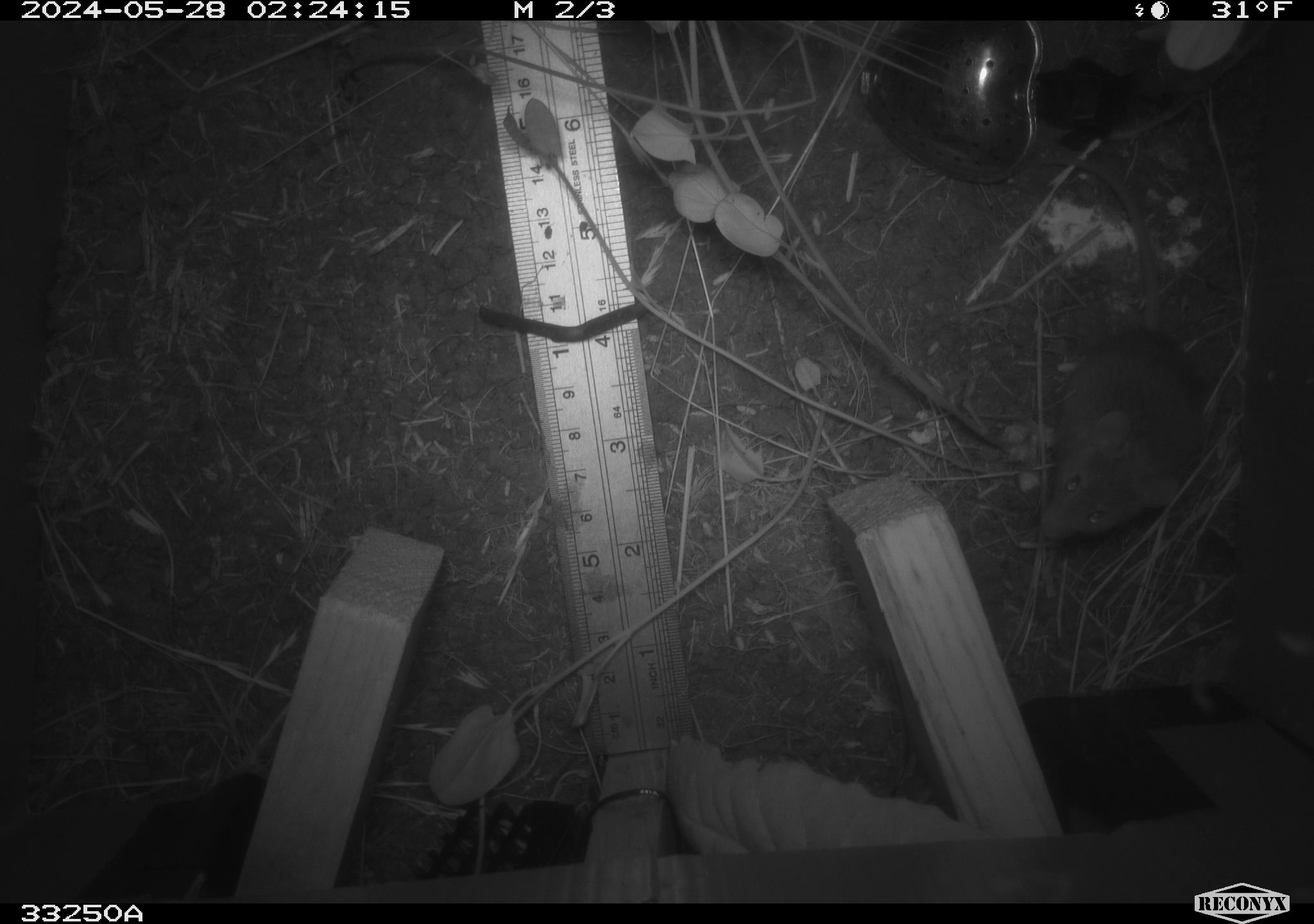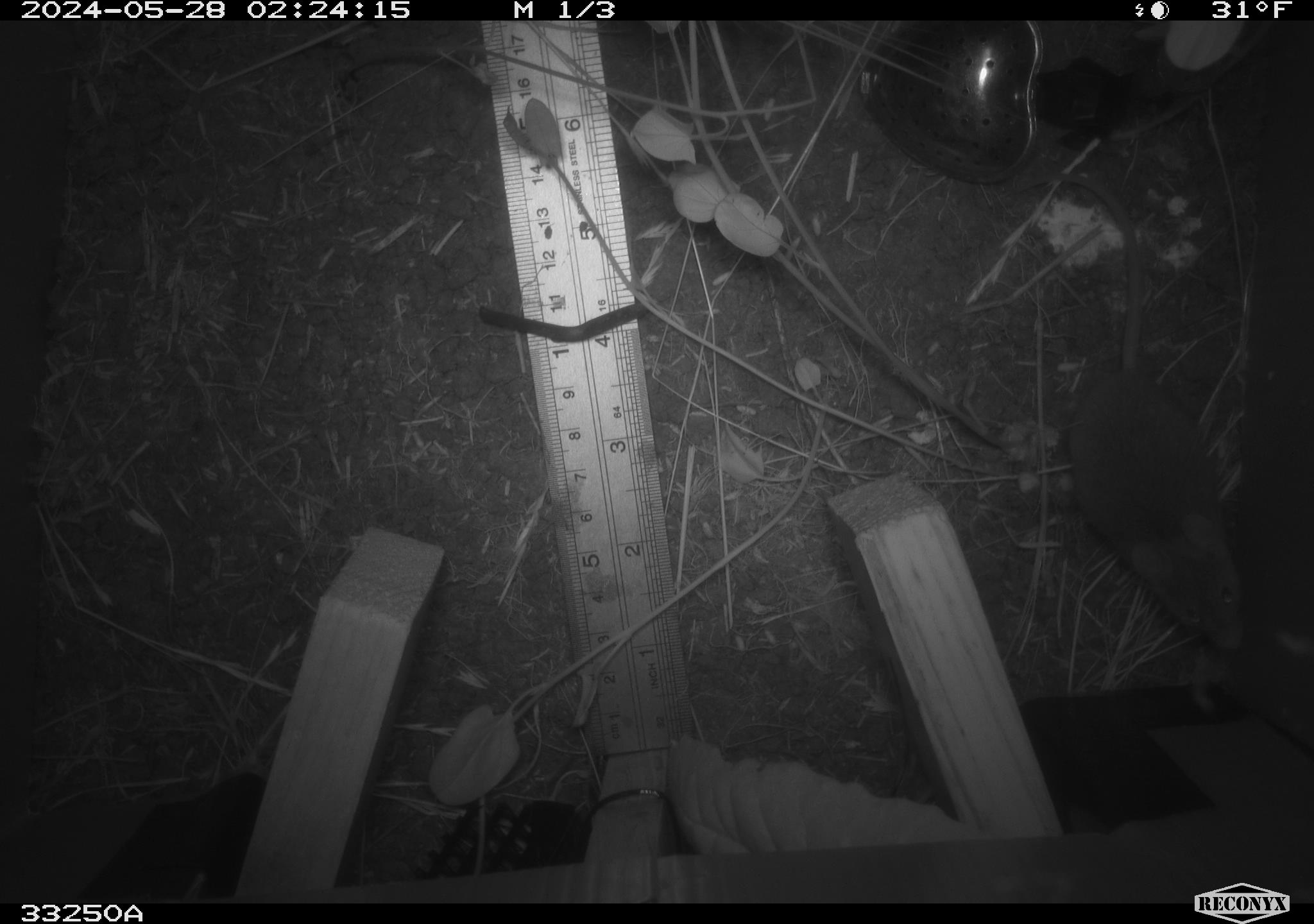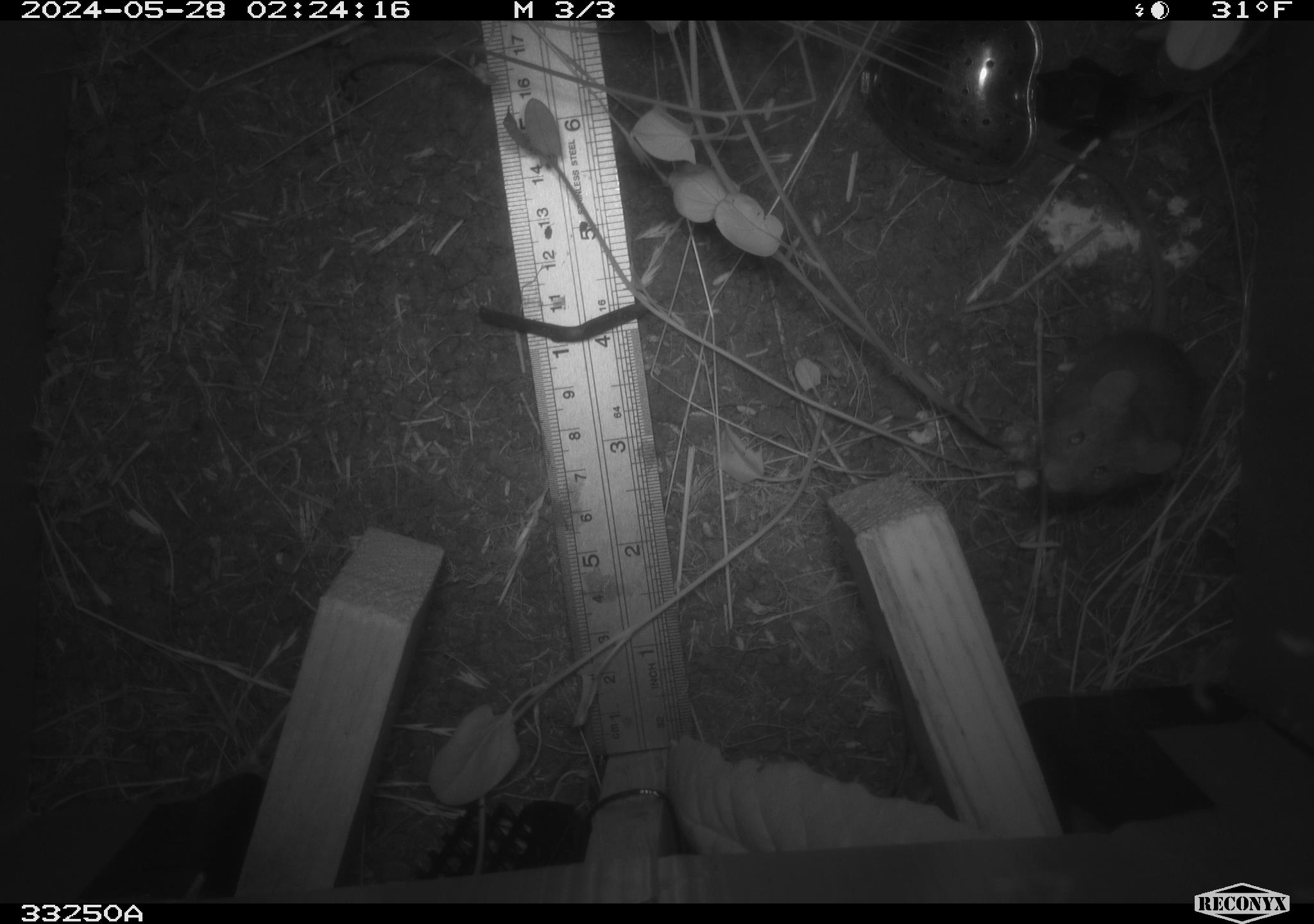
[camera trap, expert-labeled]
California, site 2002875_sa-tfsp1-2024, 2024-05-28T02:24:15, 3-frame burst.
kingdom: Animalia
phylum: Chordata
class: Mammalia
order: Rodentia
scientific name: Rodentia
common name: mouse species